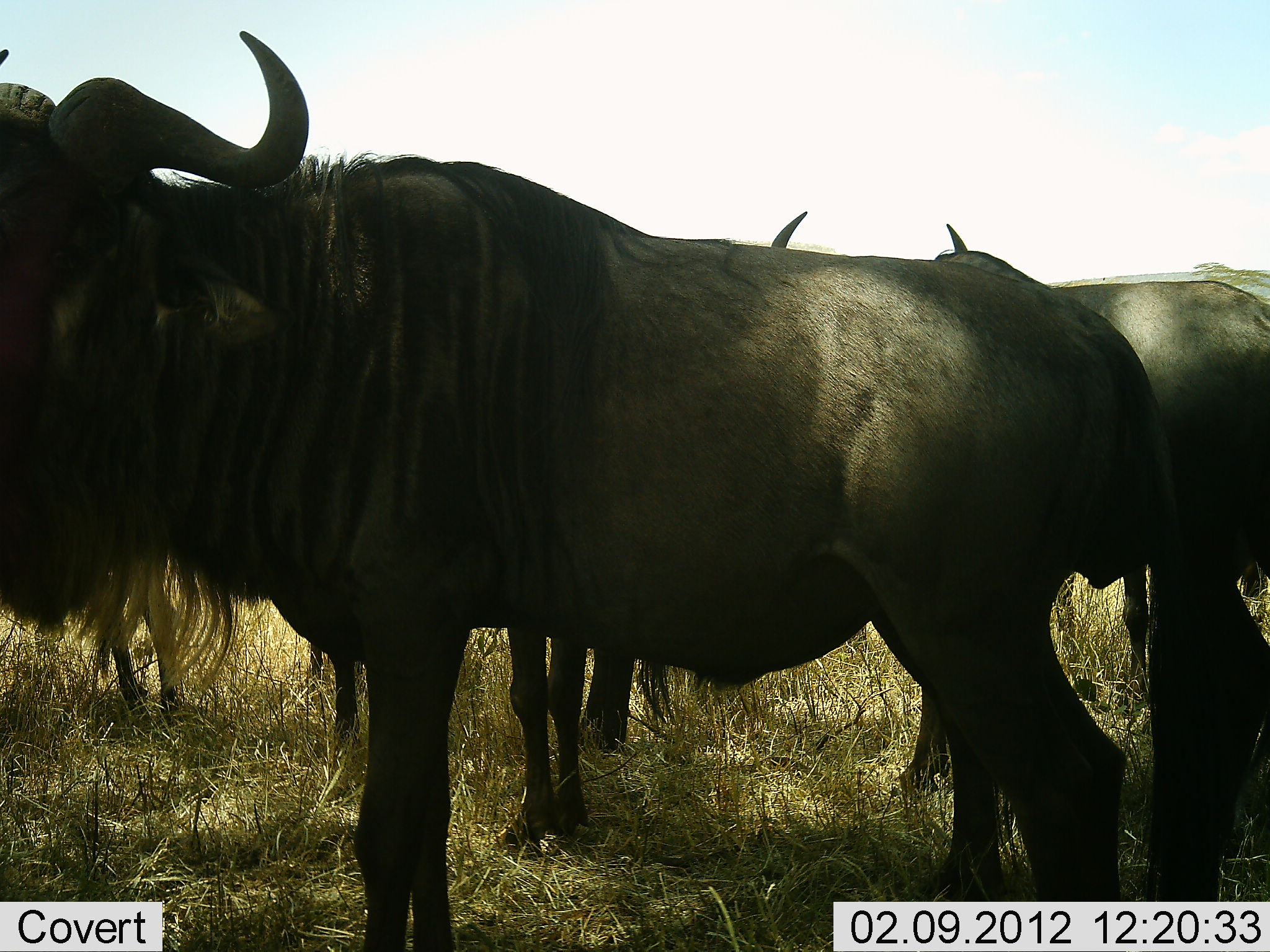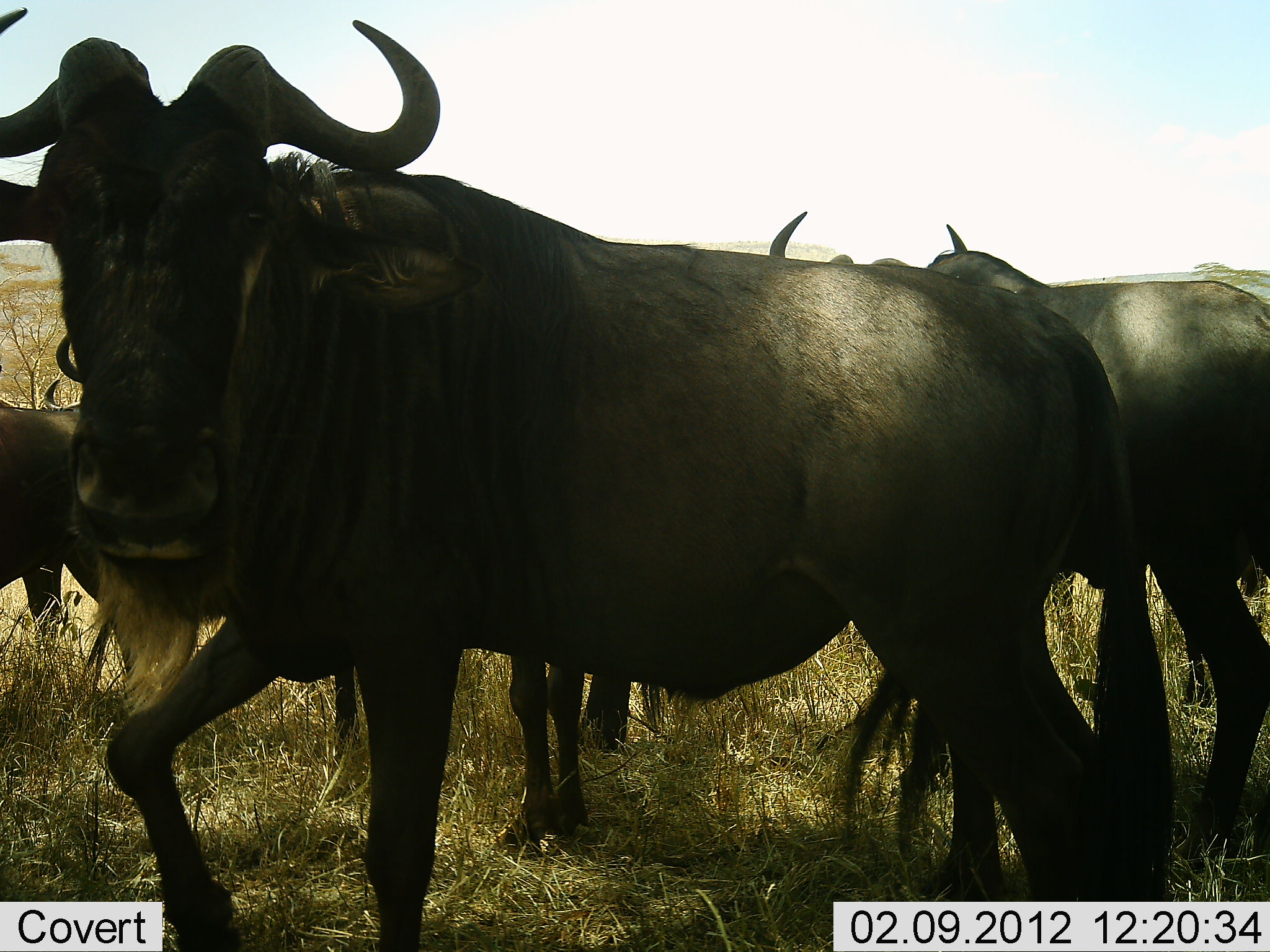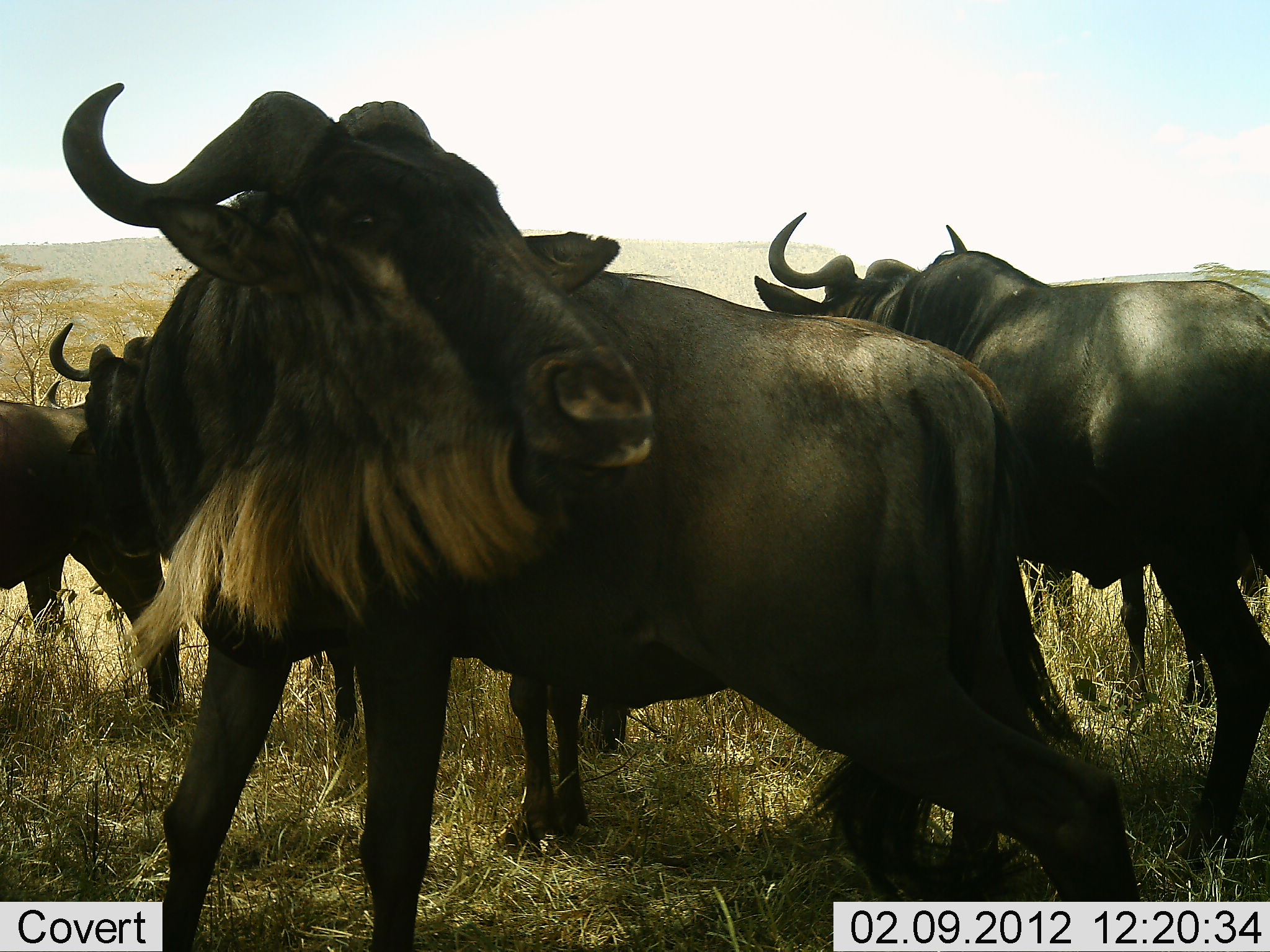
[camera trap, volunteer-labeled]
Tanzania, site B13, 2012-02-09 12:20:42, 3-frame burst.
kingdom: Animalia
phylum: Chordata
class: Mammalia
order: Artiodactyla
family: Bovidae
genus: Connochaetes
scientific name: Connochaetes taurinus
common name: blue wildebeest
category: wildebeest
Wildebeest (blue wildebeest) (Connochaetes taurinus), count 5. Behavior (volunteer vote fractions): standing 100%, resting 0%, moving 8%, interacting 0%. Young present (vote fraction): 15%. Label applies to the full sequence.